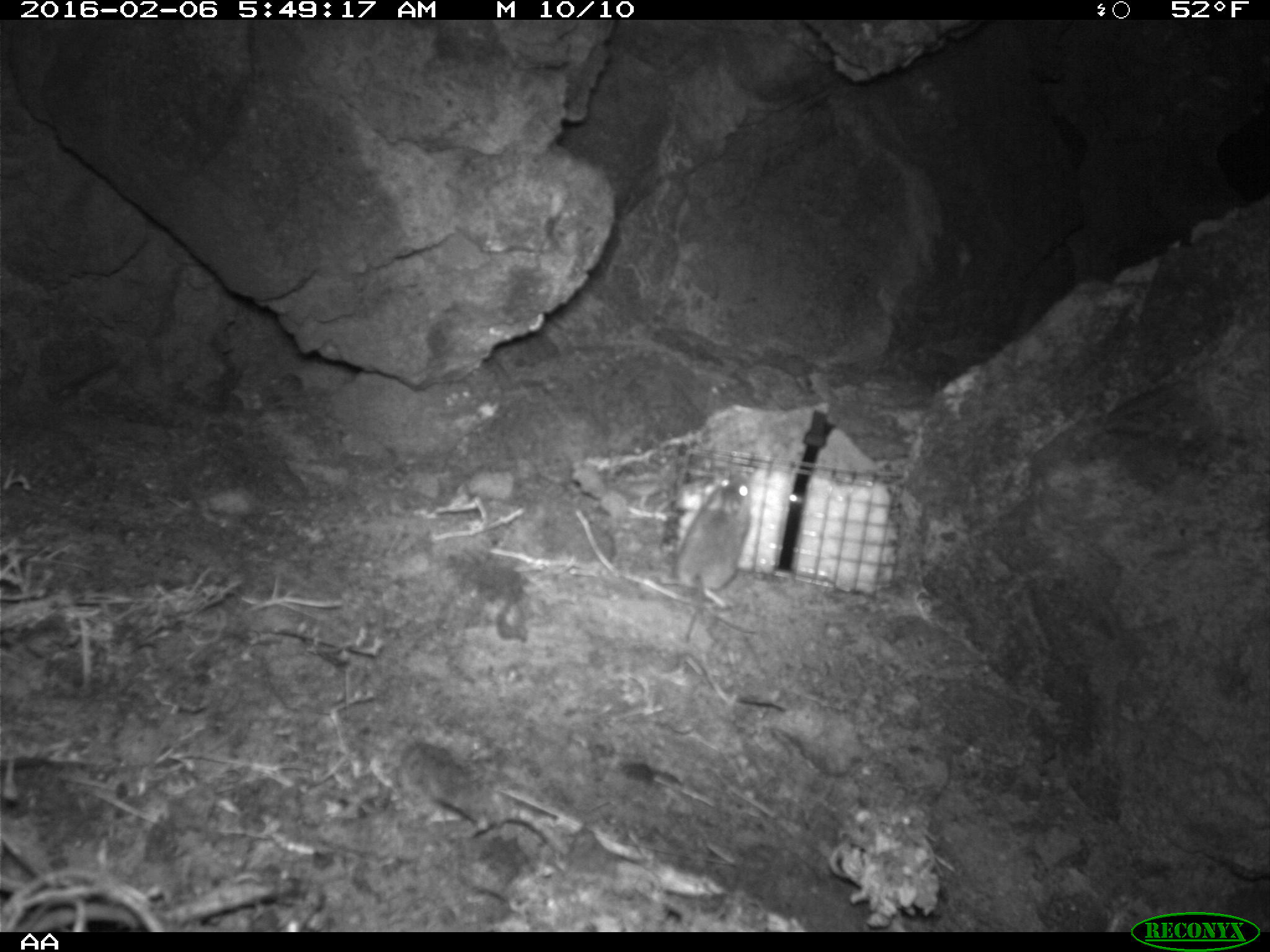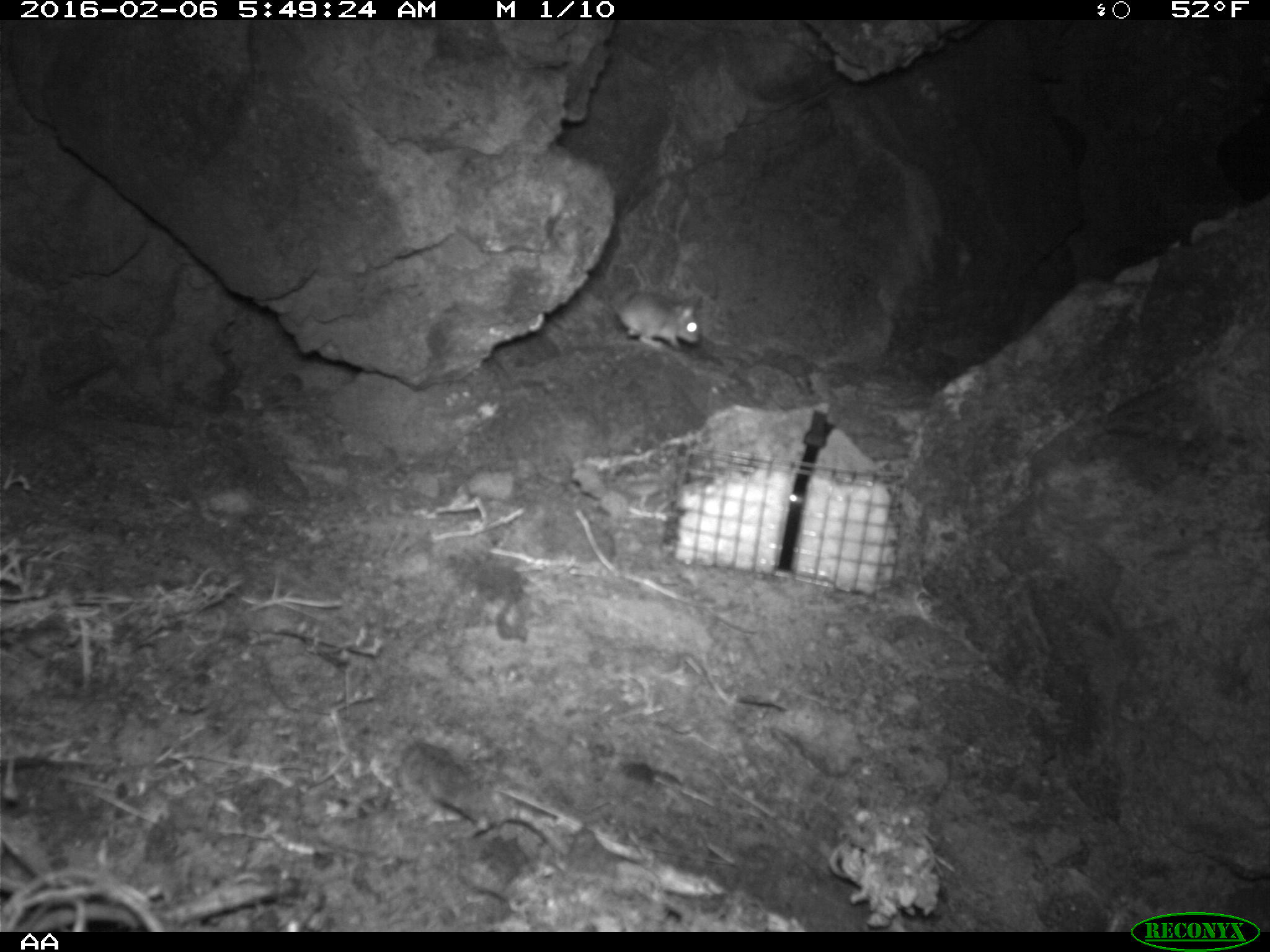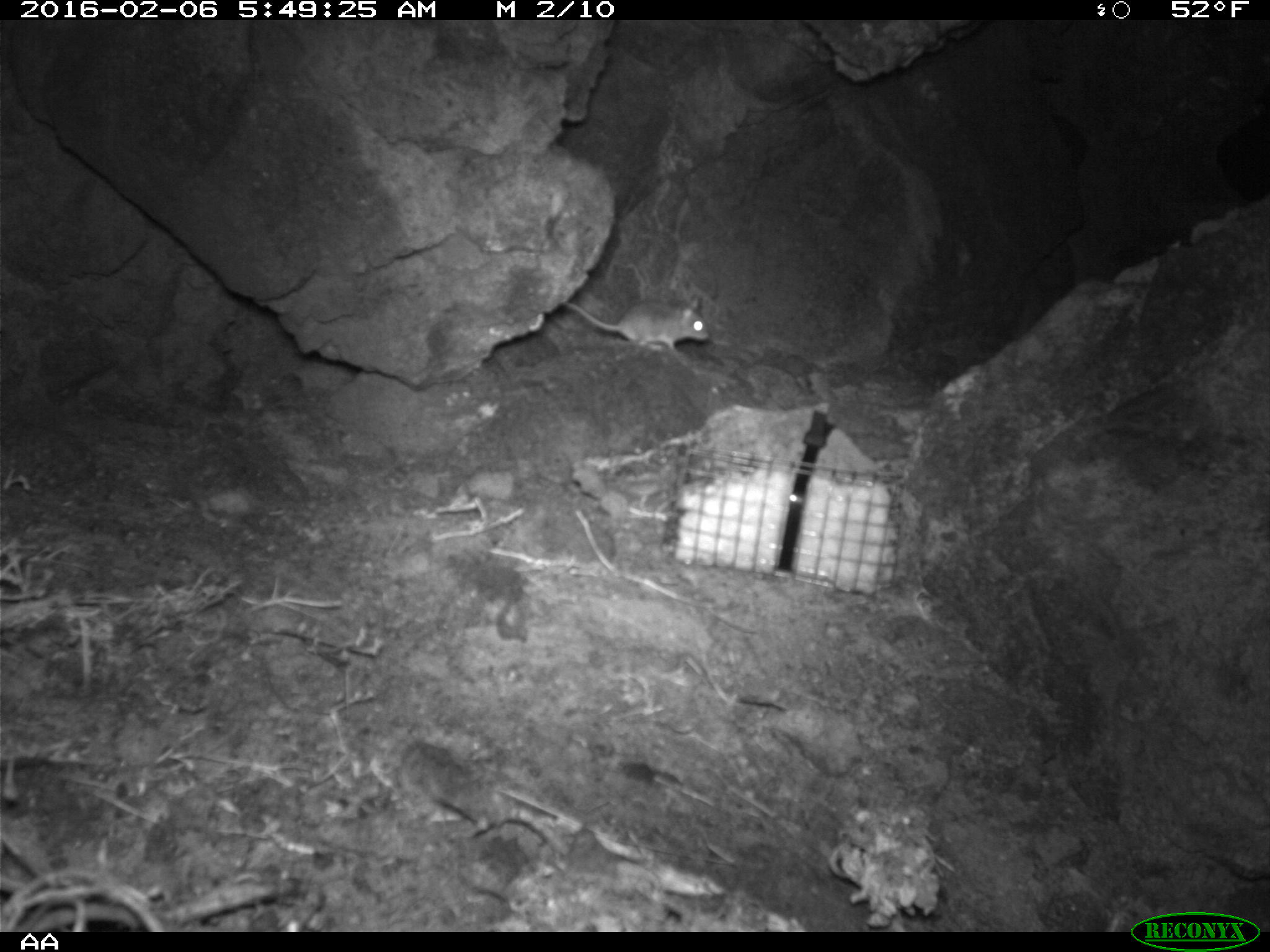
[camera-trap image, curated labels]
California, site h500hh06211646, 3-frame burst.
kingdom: Animalia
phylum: Chordata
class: Mammalia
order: Rodentia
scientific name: Rodentia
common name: rodent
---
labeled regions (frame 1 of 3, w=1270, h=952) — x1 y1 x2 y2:
rodent: 676 474 750 641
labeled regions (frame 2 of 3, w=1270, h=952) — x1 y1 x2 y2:
rodent: 618 291 699 351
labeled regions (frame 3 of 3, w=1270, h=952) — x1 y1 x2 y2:
rodent: 560 294 708 355